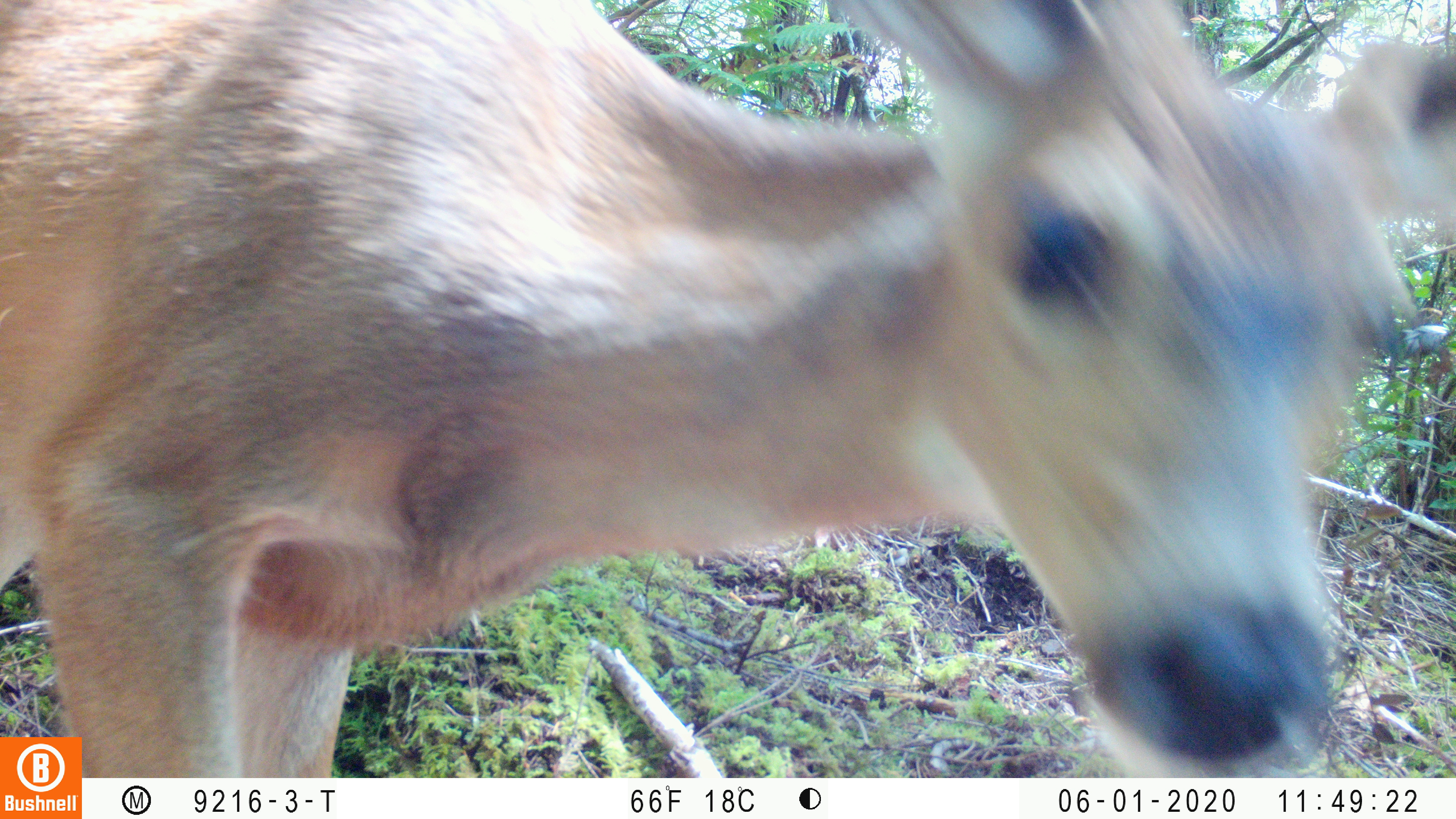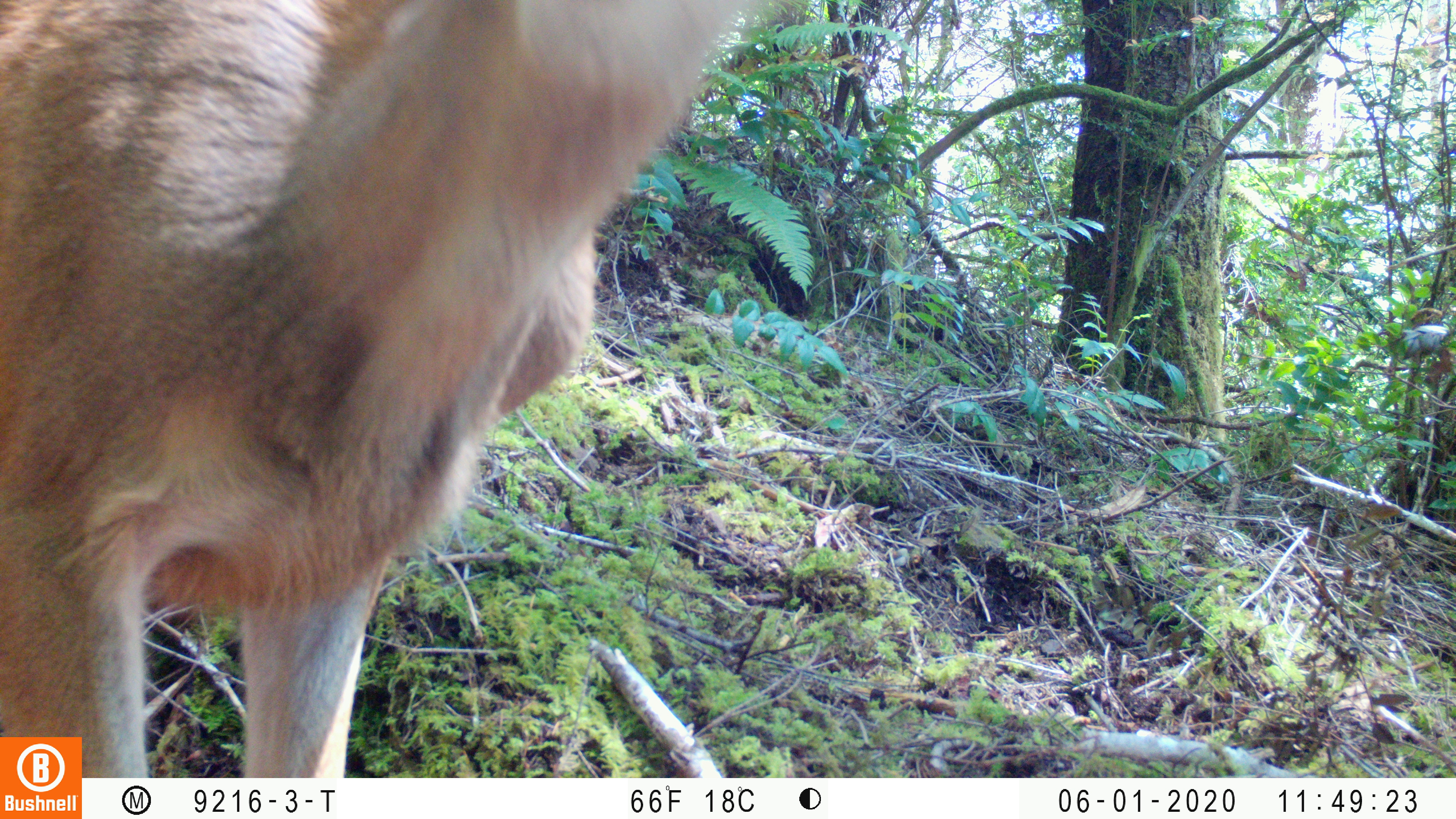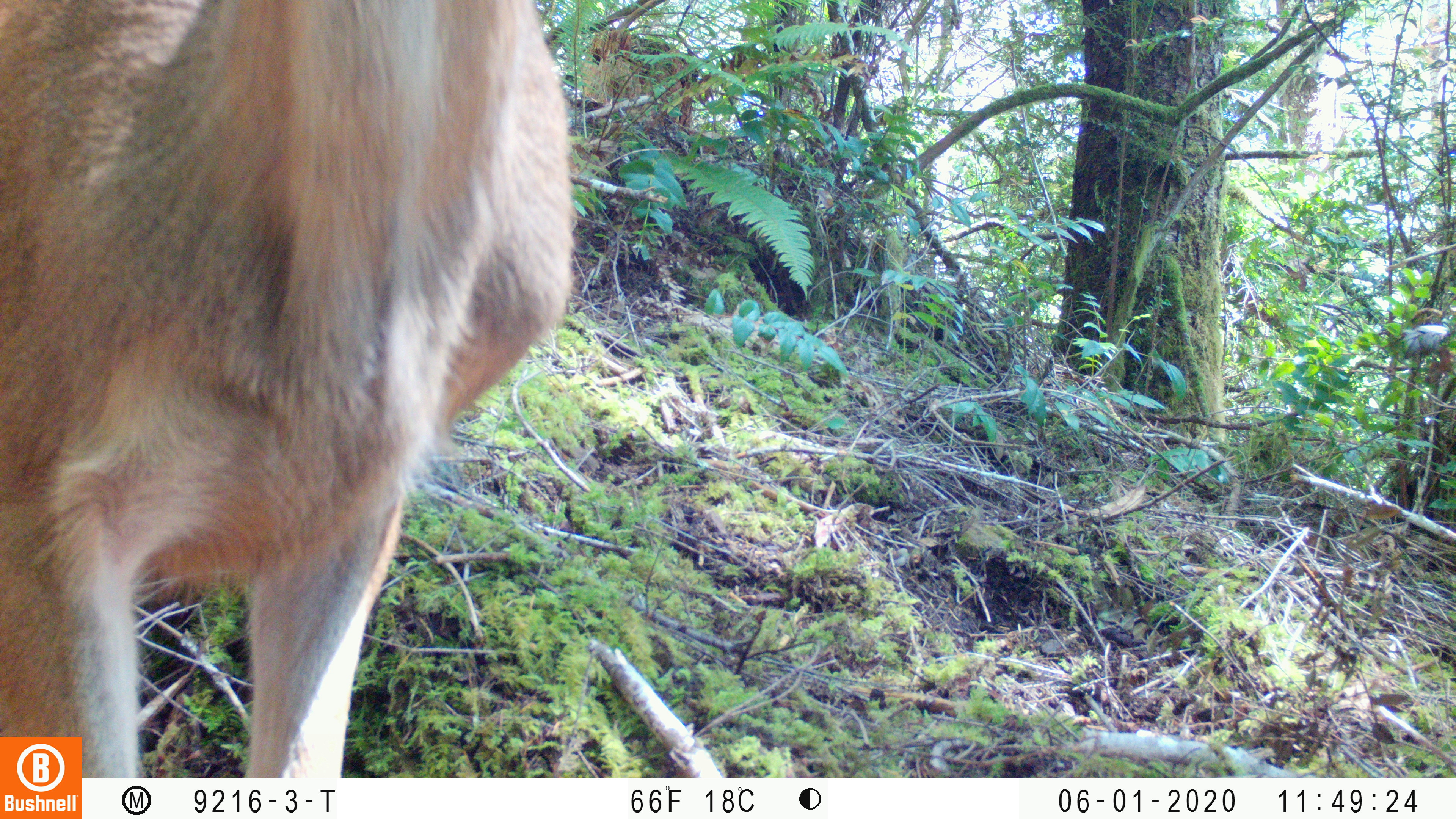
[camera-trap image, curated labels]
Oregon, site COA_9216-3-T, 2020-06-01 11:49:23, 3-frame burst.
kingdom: Animalia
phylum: Chordata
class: Mammalia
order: Artiodactyla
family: Cervidae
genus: Odocoileus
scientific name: Odocoileus hemionus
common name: black-tailed deer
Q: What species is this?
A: Black-tailed deer (Odocoileus hemionus).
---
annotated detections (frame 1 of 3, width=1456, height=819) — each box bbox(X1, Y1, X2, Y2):
black-tailed deer: bbox(2, 0, 1447, 731)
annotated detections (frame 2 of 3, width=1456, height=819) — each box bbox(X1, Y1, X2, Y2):
black-tailed deer: bbox(2, 0, 751, 734)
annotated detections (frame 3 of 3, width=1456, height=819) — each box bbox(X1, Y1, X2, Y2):
black-tailed deer: bbox(2, 0, 575, 733)